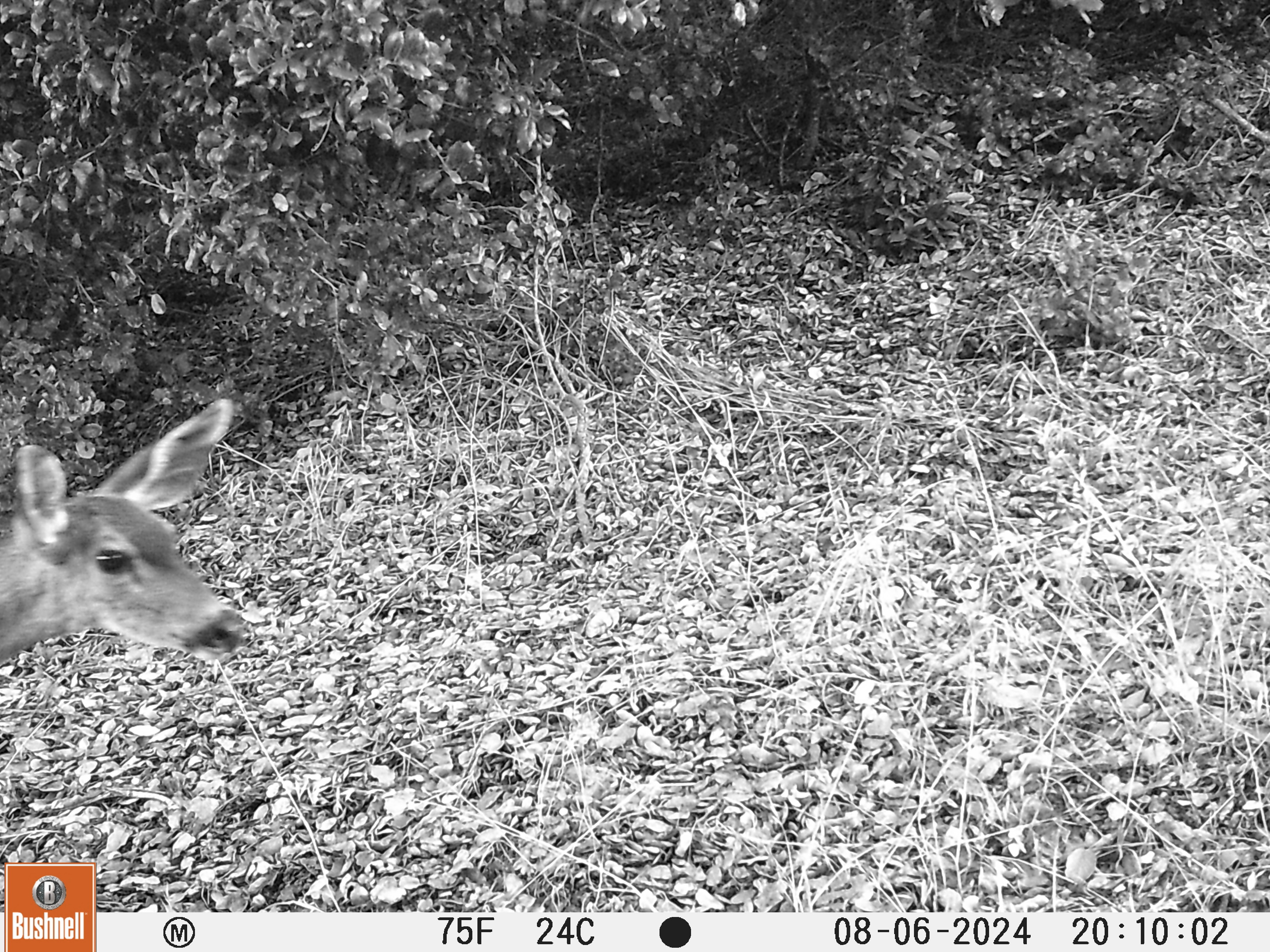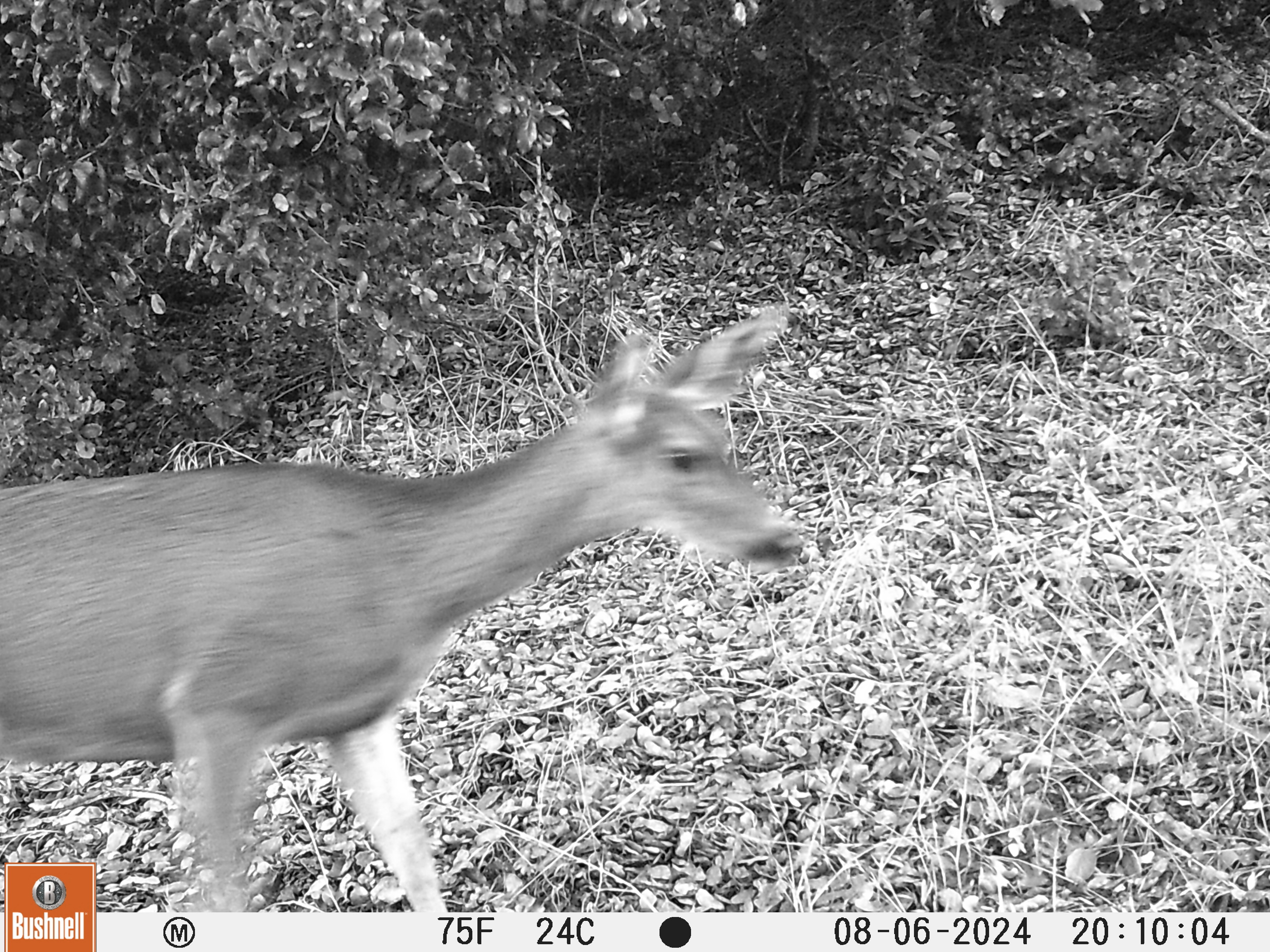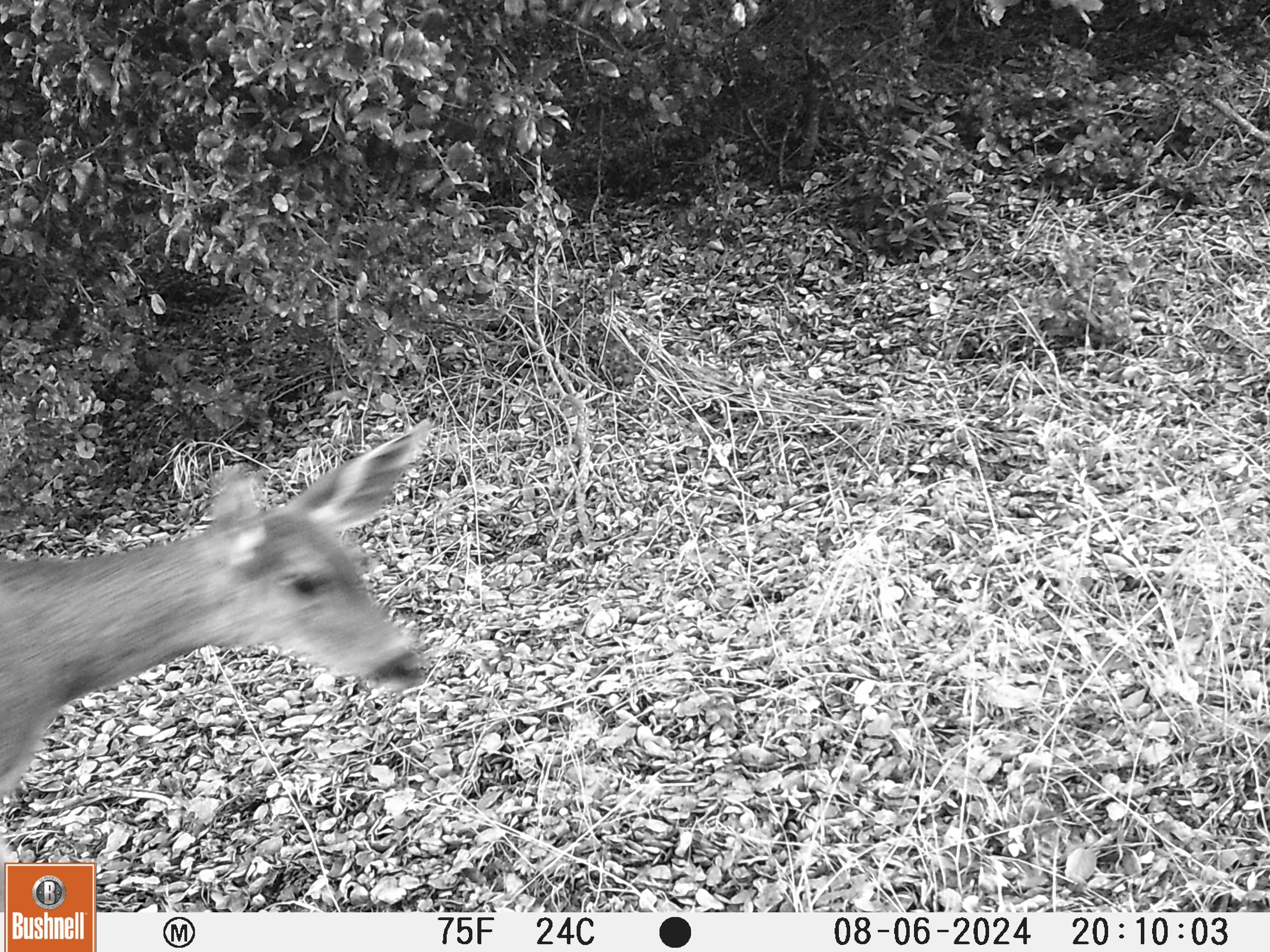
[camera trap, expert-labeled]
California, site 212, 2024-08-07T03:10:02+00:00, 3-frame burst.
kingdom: Animalia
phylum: Chordata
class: Mammalia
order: Artiodactyla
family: Cervidae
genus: Odocoileus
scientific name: Odocoileus hemionus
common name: mule deer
Mule deer (Odocoileus hemionus).